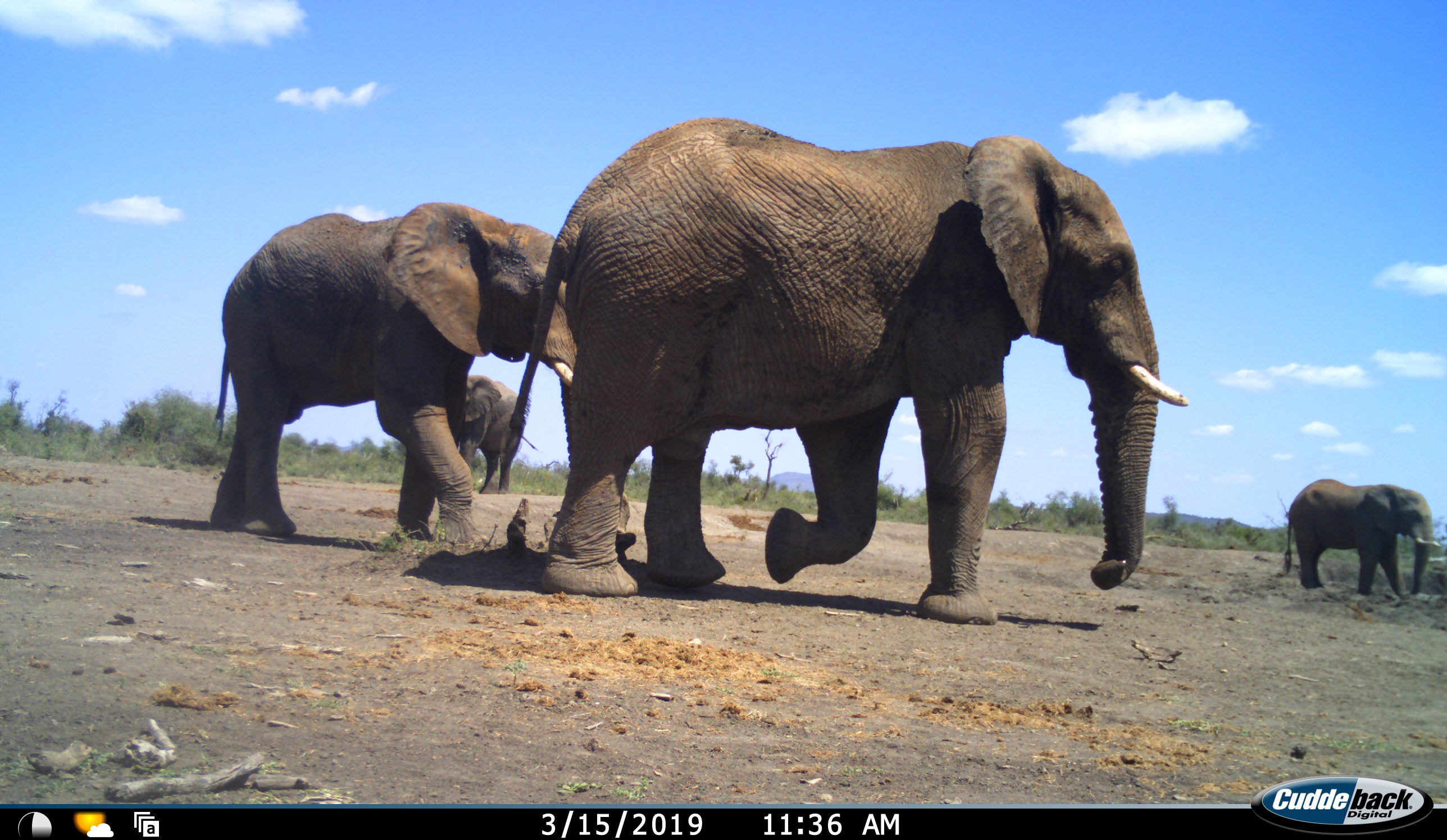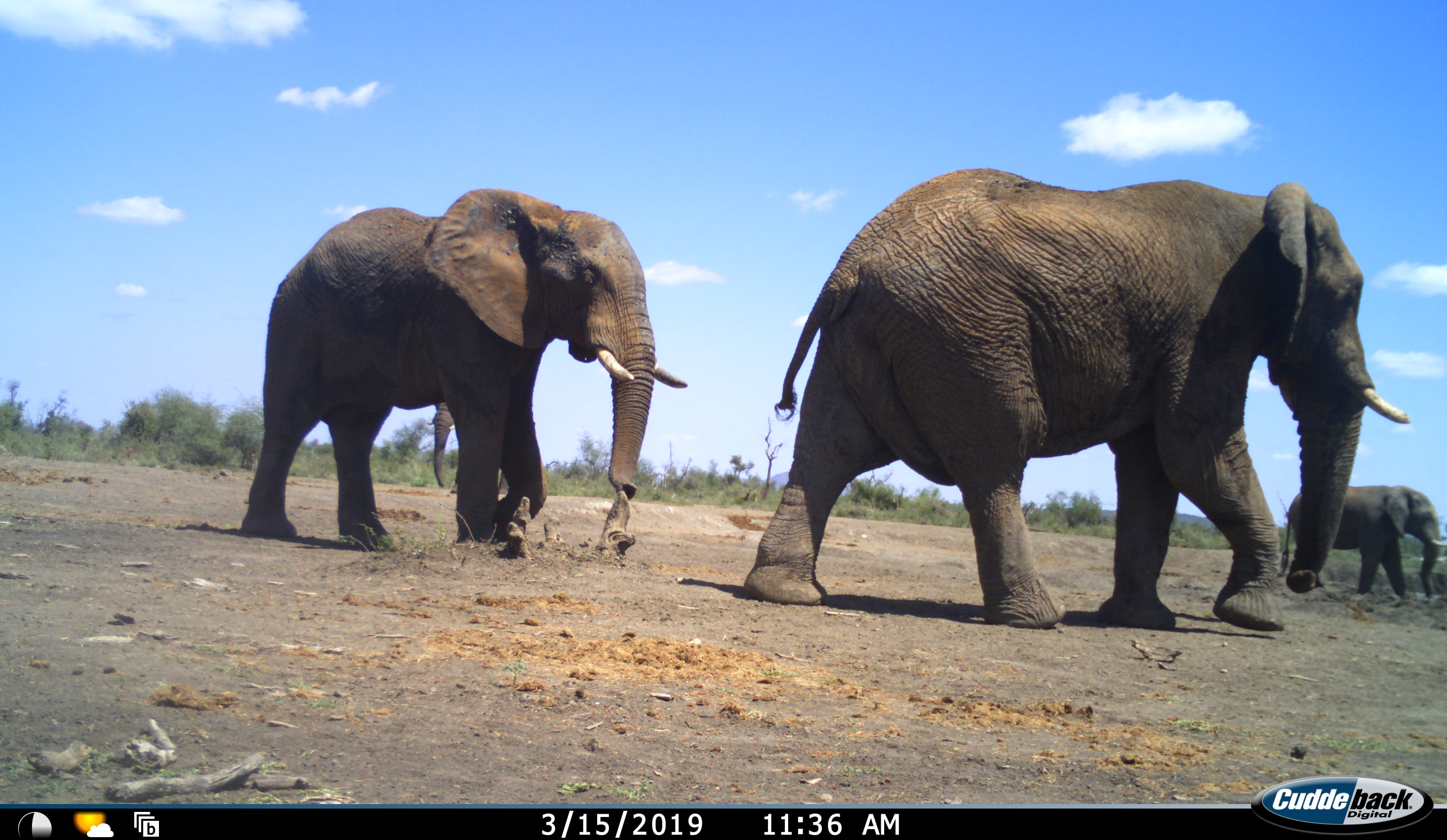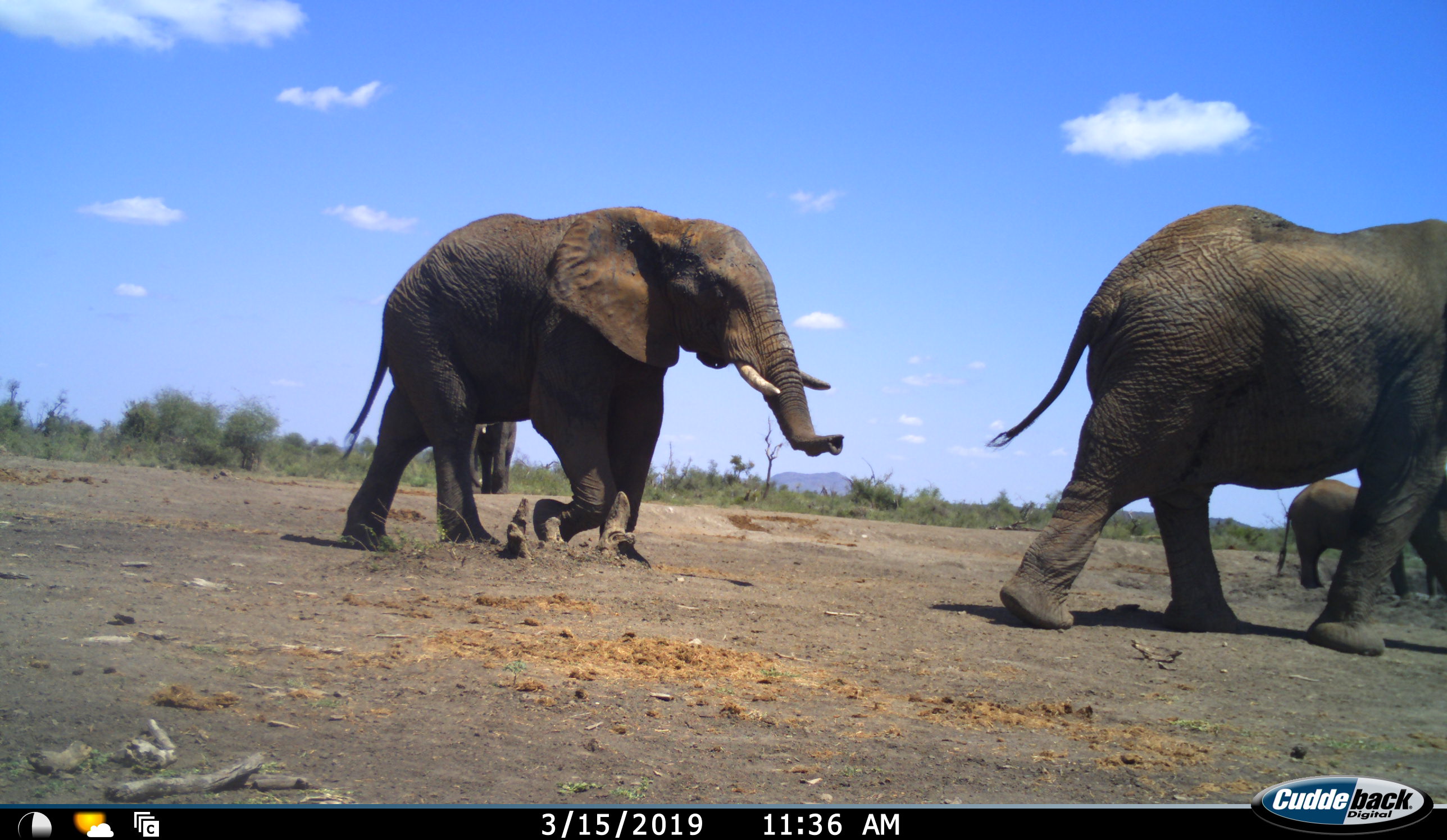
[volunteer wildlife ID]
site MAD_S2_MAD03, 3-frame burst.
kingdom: Animalia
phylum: Chordata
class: Mammalia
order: Proboscidea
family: Elephantidae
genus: Loxodonta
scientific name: Loxodonta africana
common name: african bush elephant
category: elephant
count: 4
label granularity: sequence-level